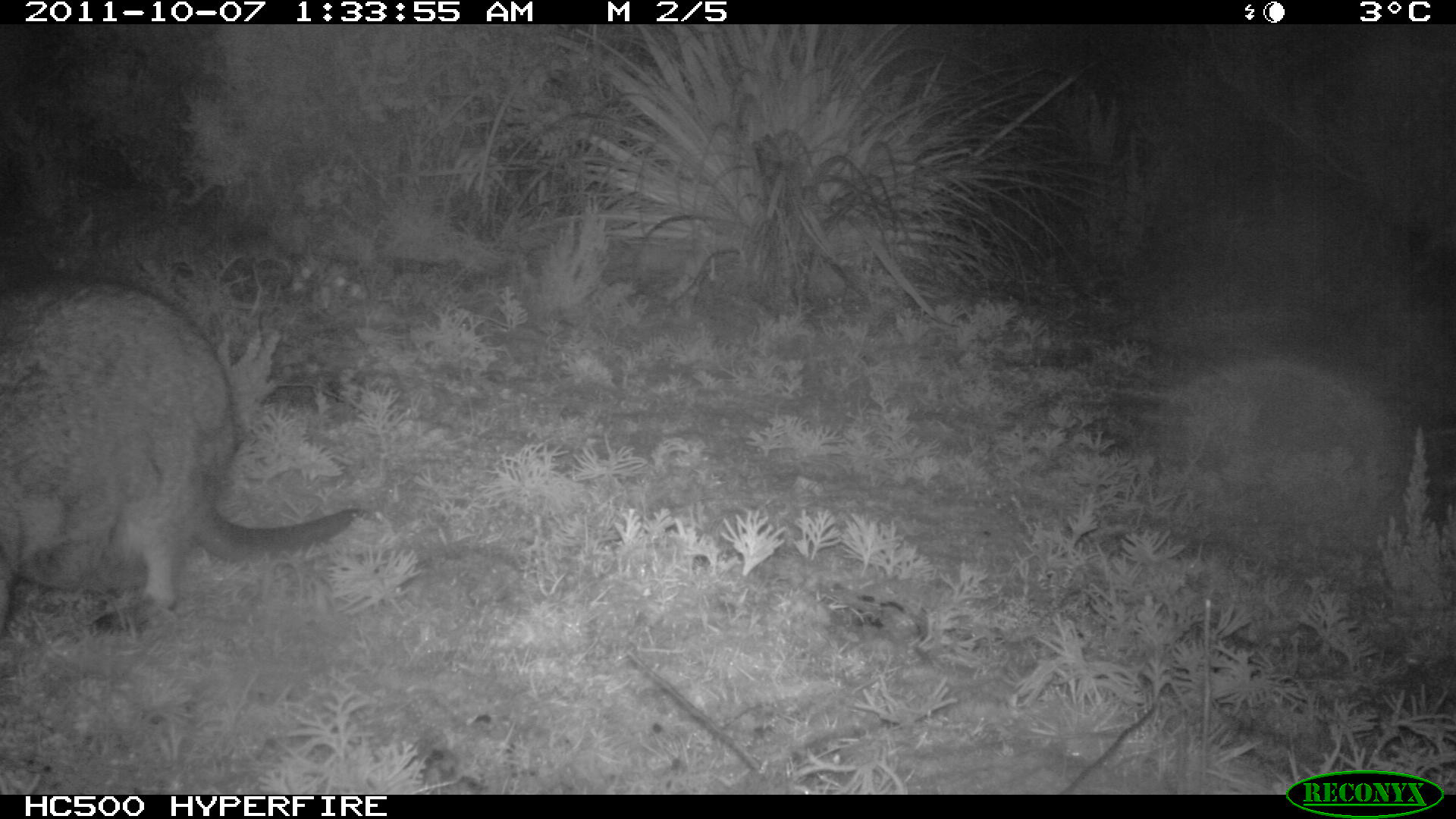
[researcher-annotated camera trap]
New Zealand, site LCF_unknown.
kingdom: Animalia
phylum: Chordata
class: Mammalia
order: Diprotodontia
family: Macropodidae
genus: Notamacropus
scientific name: Notamacropus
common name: wallaby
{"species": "wallaby (Notamacropus)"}